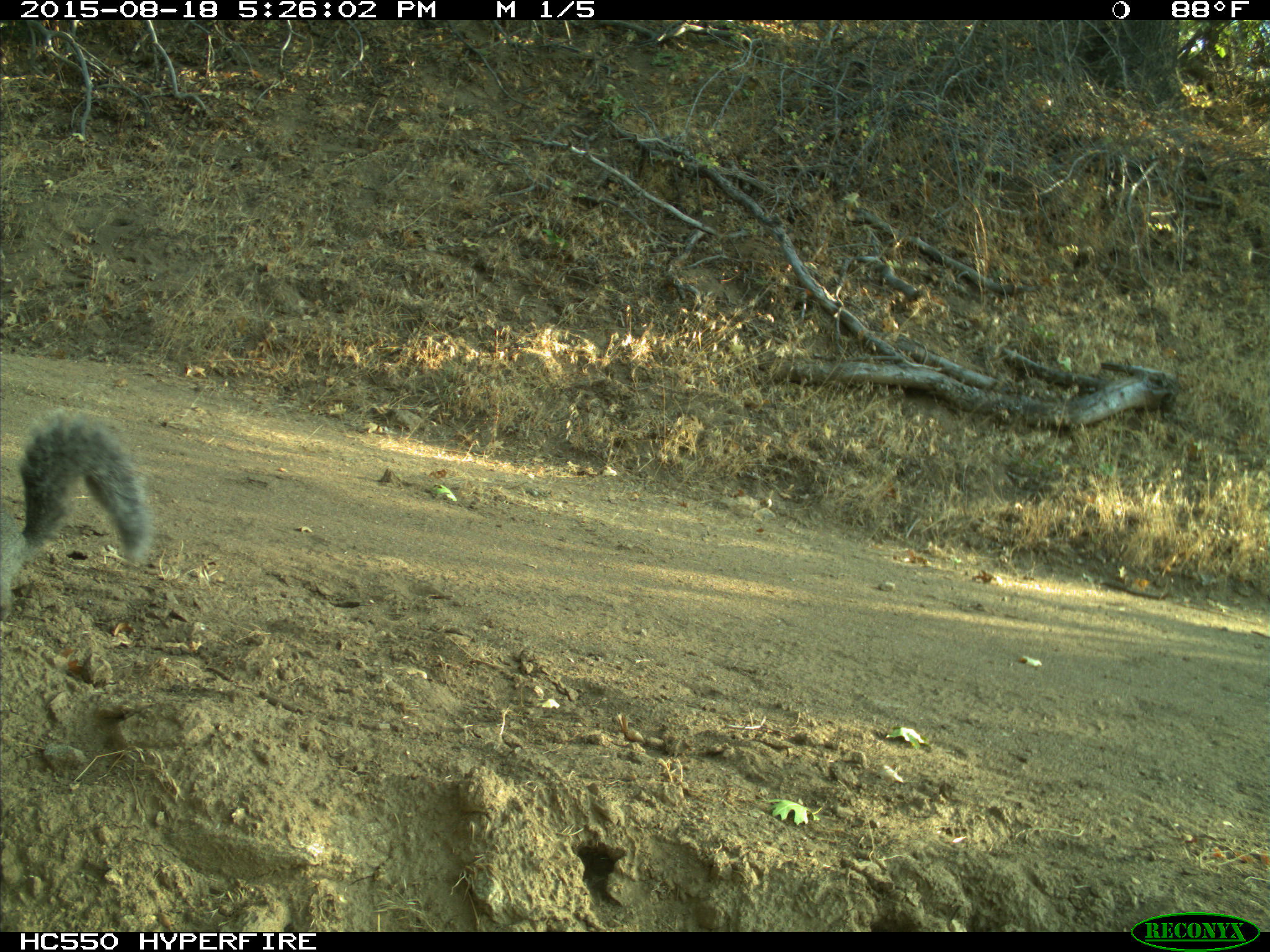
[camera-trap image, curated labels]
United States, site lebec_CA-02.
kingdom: Animalia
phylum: Chordata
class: Mammalia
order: Rodentia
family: Sciuridae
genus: Sciurus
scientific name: Sciurus carolinensis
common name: eastern gray squirrel